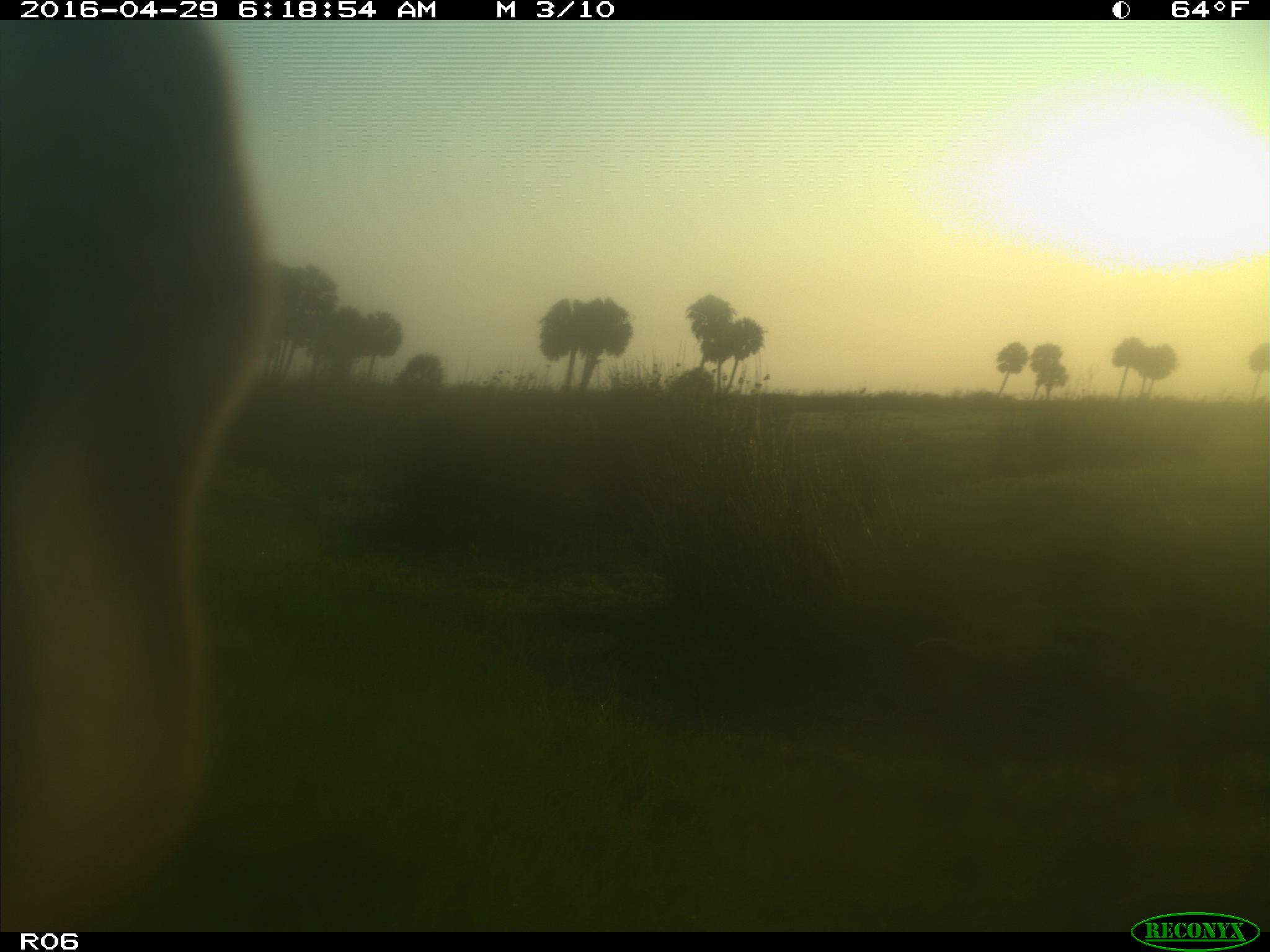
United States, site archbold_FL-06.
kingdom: Animalia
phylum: Chordata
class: Mammalia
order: Artiodactyla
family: Bovidae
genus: Bos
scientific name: Bos taurus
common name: domestic cow